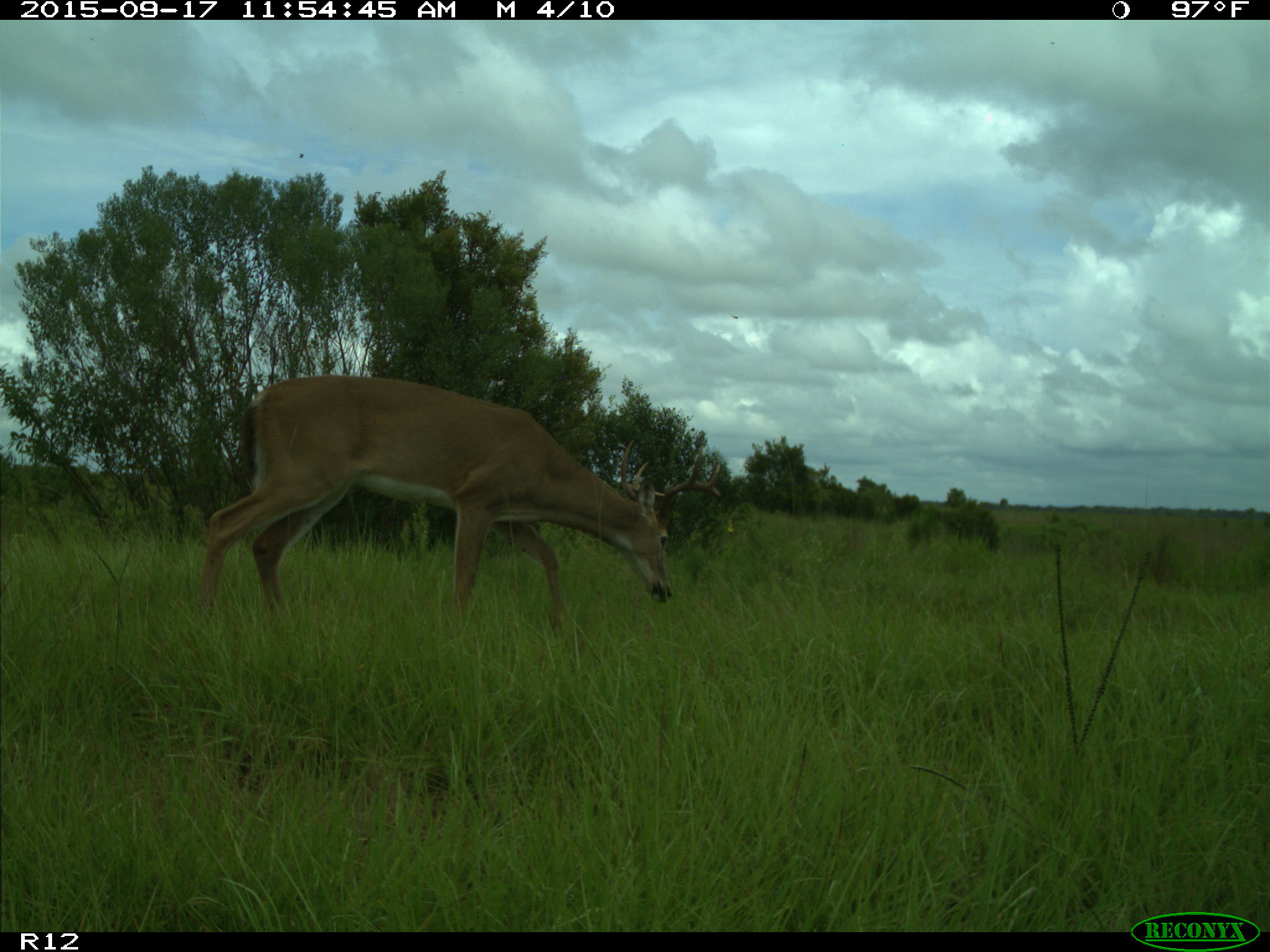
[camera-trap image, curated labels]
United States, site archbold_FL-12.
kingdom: Animalia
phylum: Chordata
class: Mammalia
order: Artiodactyla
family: Cervidae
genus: Odocoileus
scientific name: Odocoileus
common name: deer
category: unidentified deer